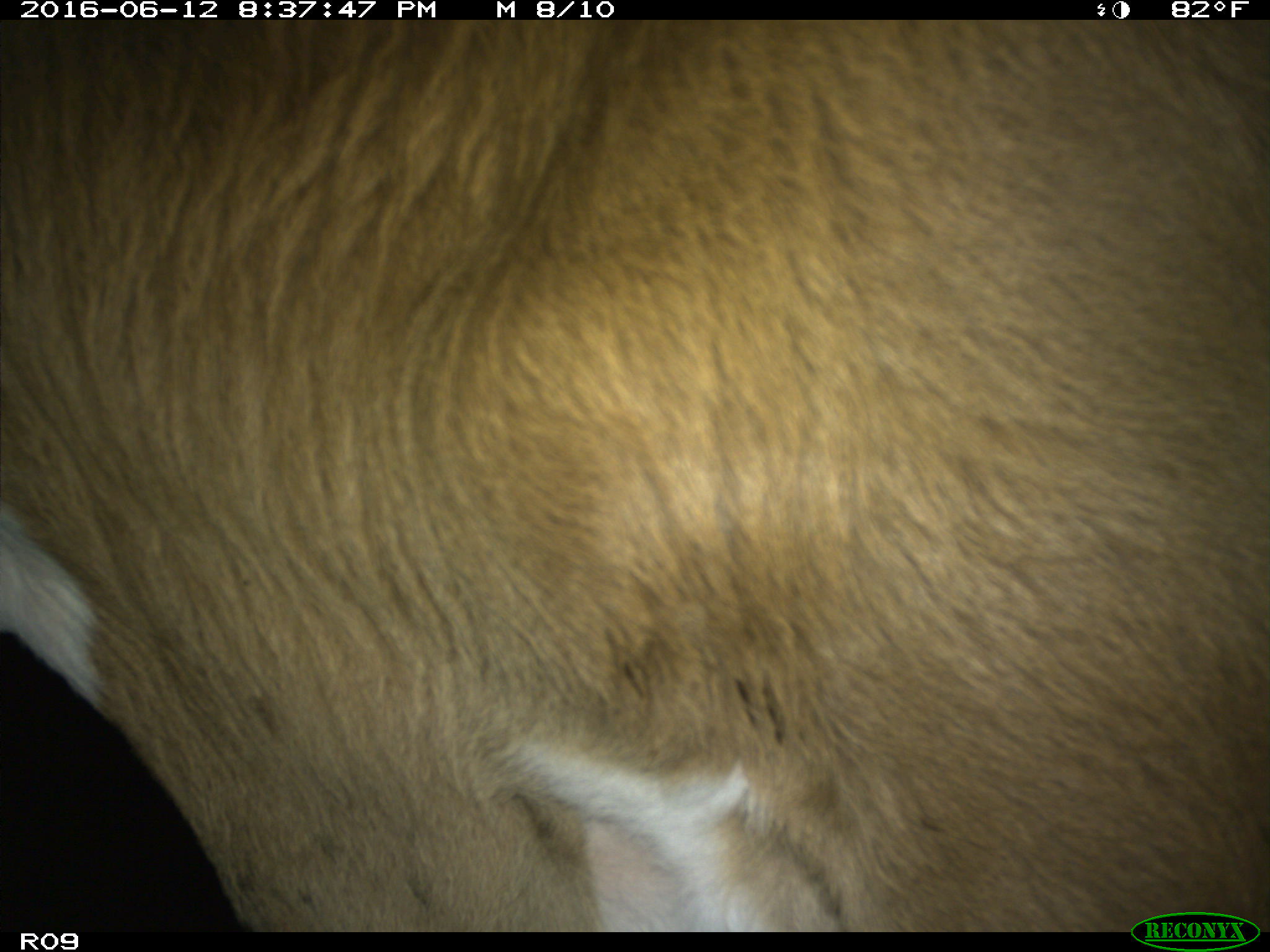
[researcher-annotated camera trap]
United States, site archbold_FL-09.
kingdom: Animalia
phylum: Chordata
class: Mammalia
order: Artiodactyla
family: Bovidae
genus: Bos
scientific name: Bos taurus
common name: domestic cow